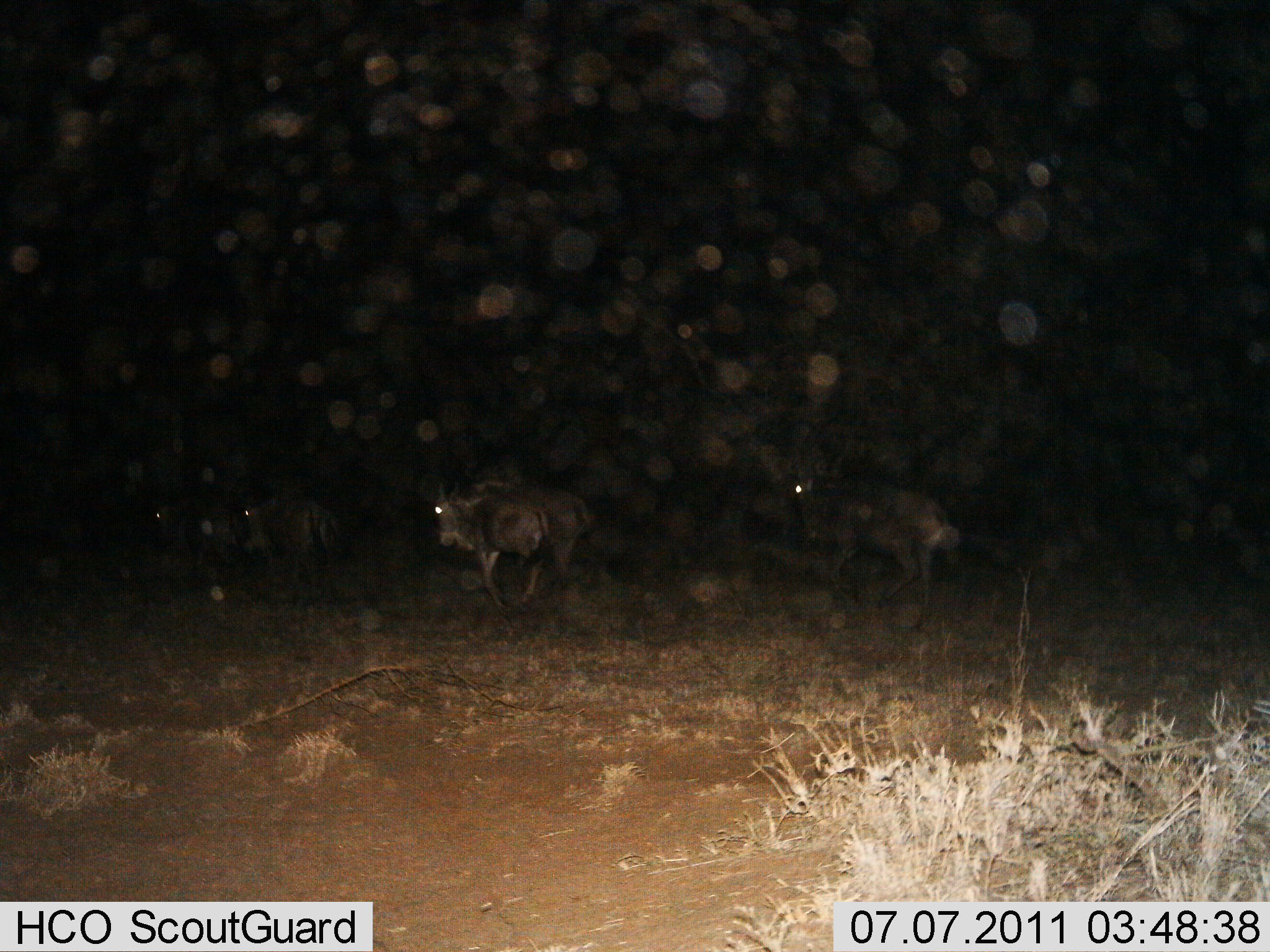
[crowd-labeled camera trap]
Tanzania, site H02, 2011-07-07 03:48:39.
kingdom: Animalia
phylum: Chordata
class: Mammalia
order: Artiodactyla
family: Bovidae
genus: Connochaetes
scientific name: Connochaetes taurinus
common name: blue wildebeest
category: wildebeest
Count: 4.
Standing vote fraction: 30%.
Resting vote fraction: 0%.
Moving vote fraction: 70%.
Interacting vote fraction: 0%.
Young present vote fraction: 0%.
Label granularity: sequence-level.